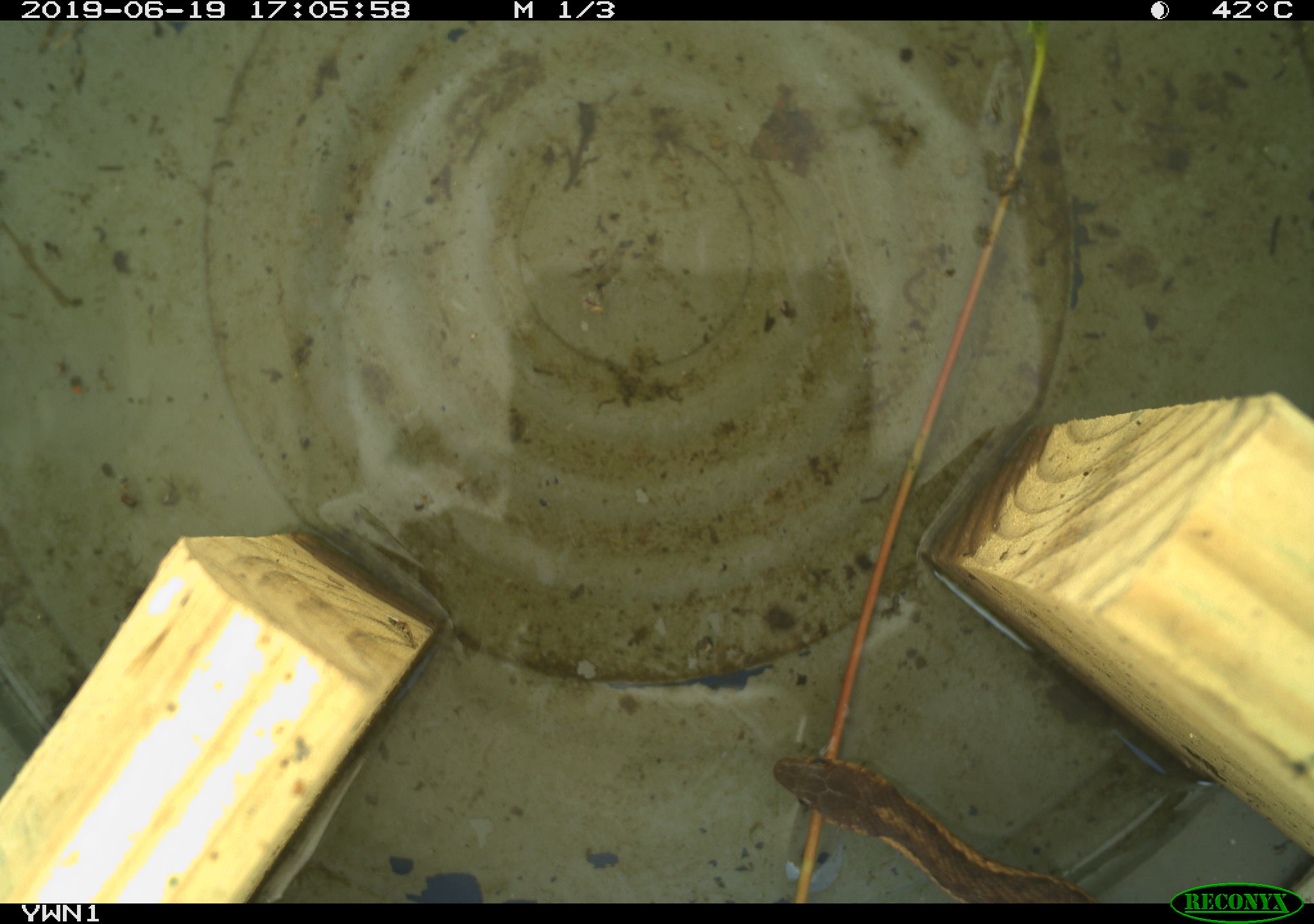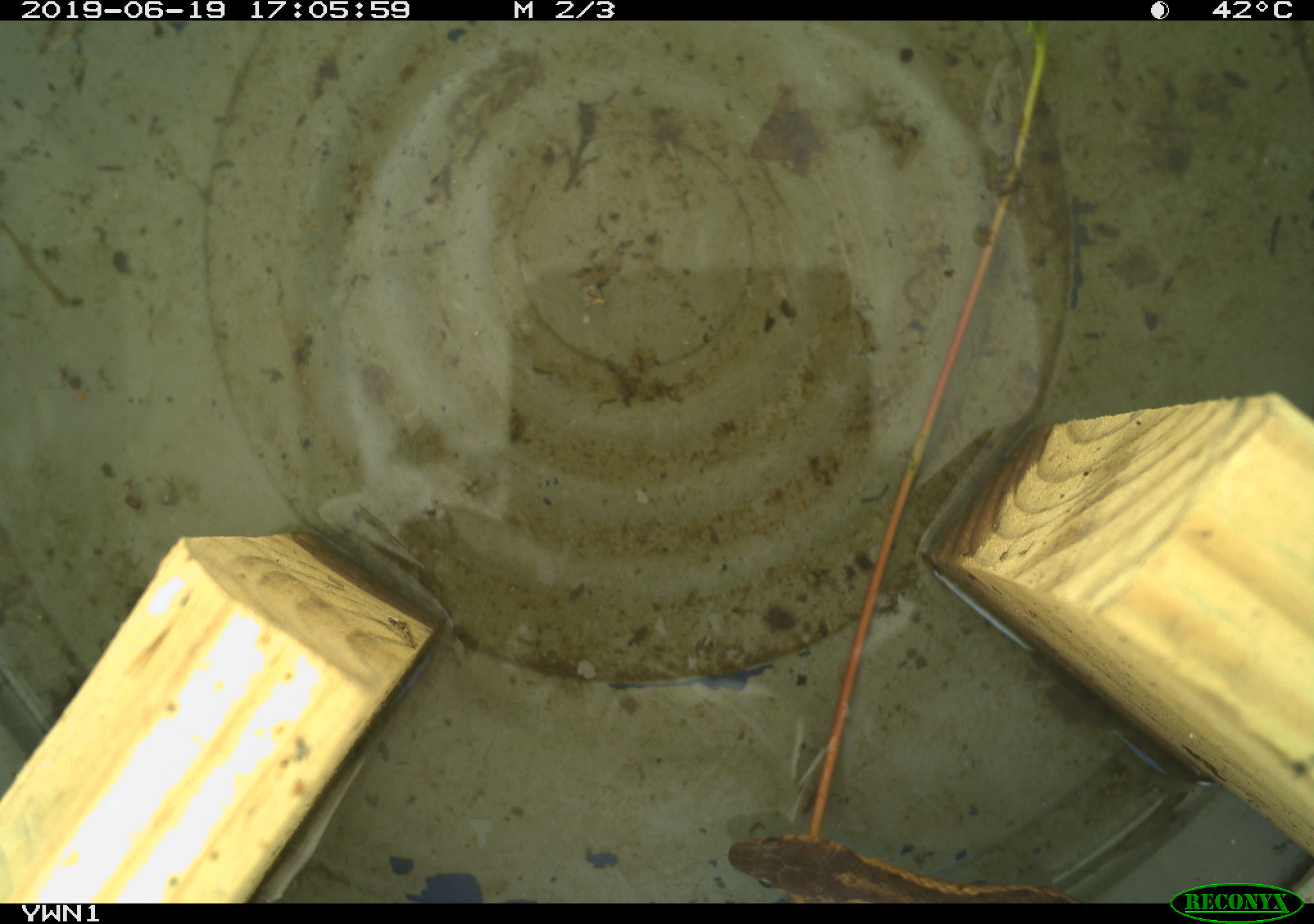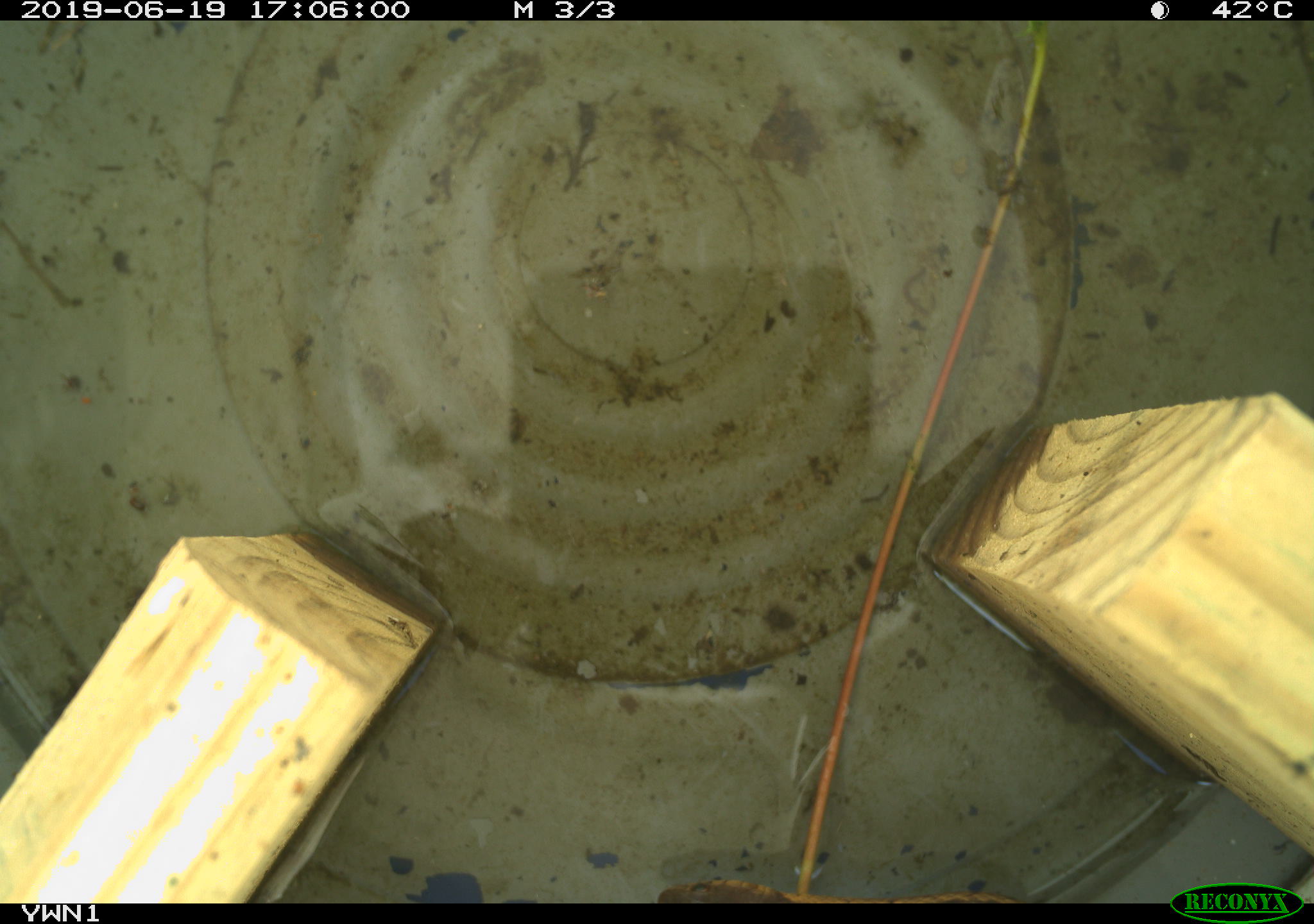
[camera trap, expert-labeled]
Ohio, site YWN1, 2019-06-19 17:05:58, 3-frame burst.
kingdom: Animalia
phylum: Chordata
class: Reptilia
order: Squamata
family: Colubridae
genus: Thamnophis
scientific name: Thamnophis sirtalis sirtalis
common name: eastern gartersnake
Eastern gartersnake (Thamnophis sirtalis sirtalis).